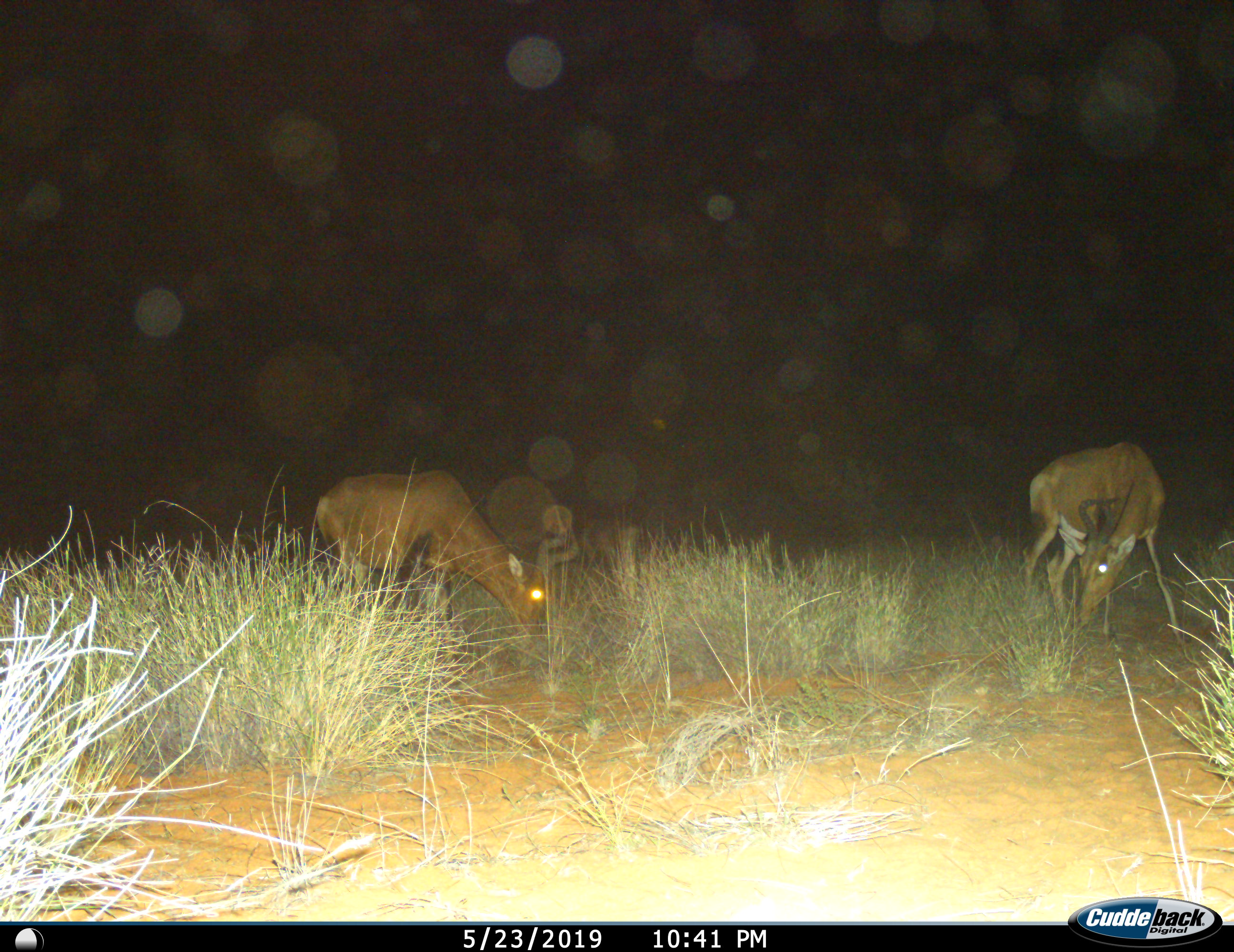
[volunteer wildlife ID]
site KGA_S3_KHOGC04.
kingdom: Animalia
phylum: Chordata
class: Mammalia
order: Artiodactyla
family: Bovidae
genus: Alcelaphus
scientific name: Alcelaphus buselaphus caama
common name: red hartebeest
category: hartebeestred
Hartebeestred (red hartebeest) (Alcelaphus buselaphus caama), count 2. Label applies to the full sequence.